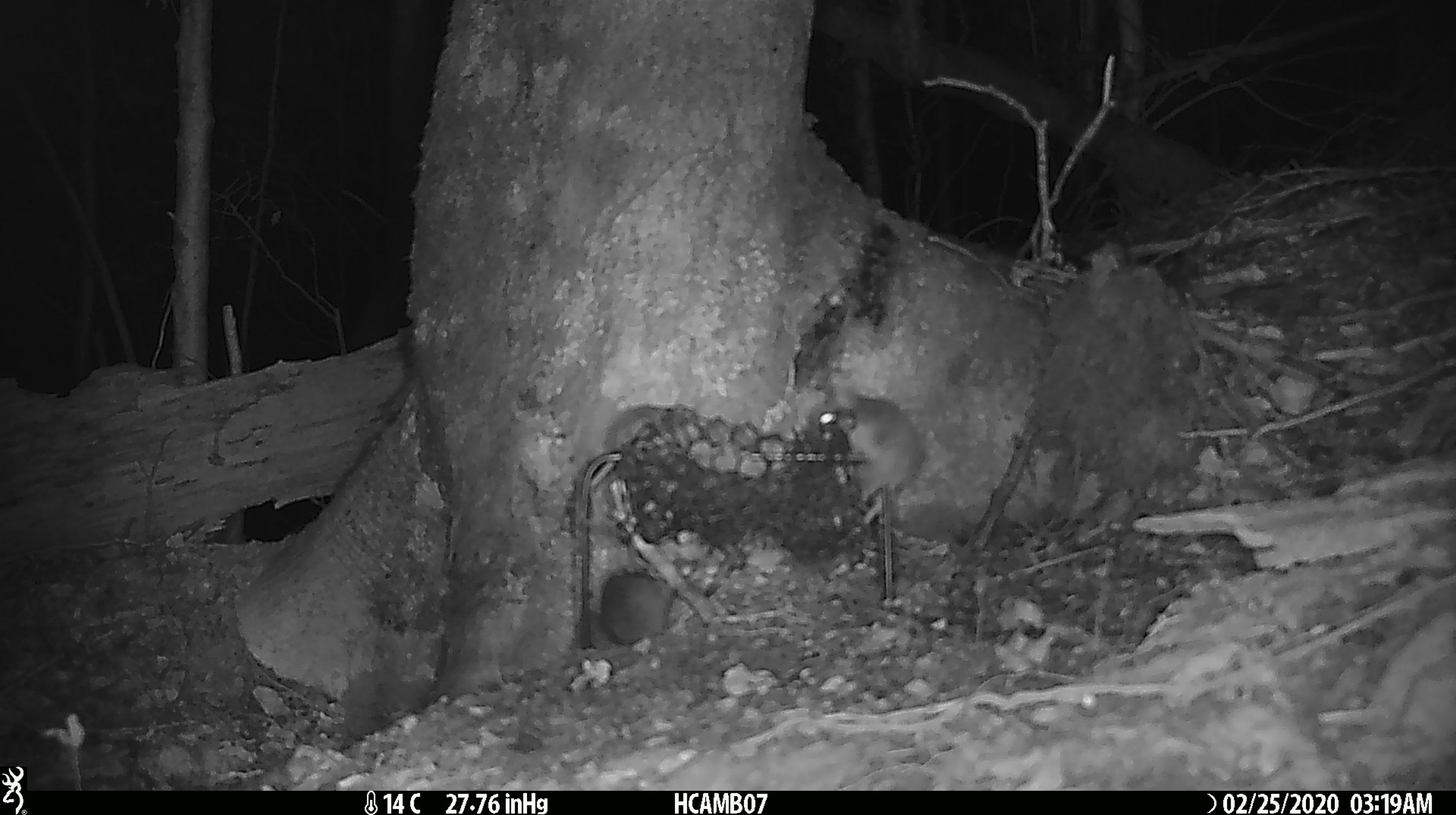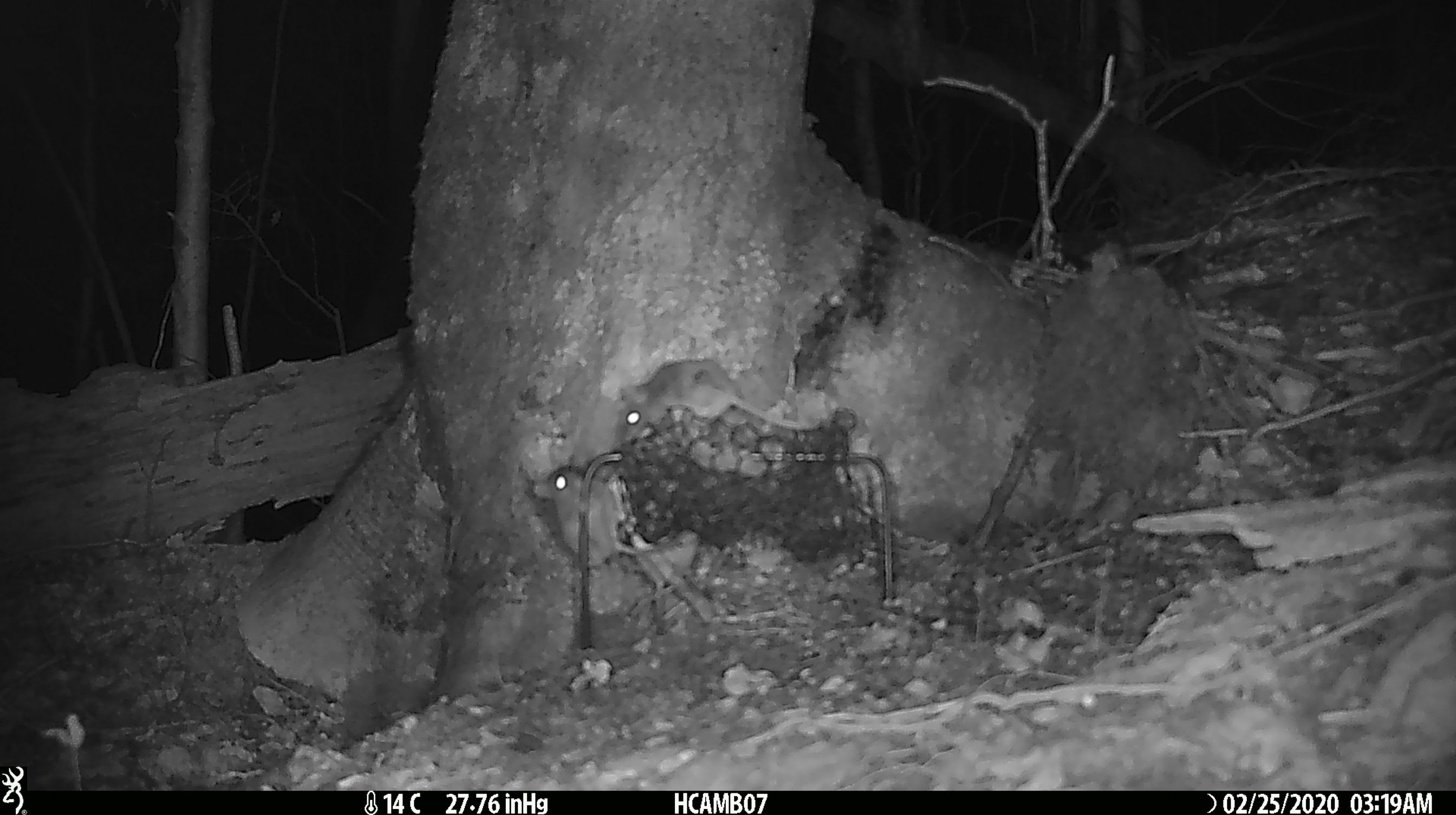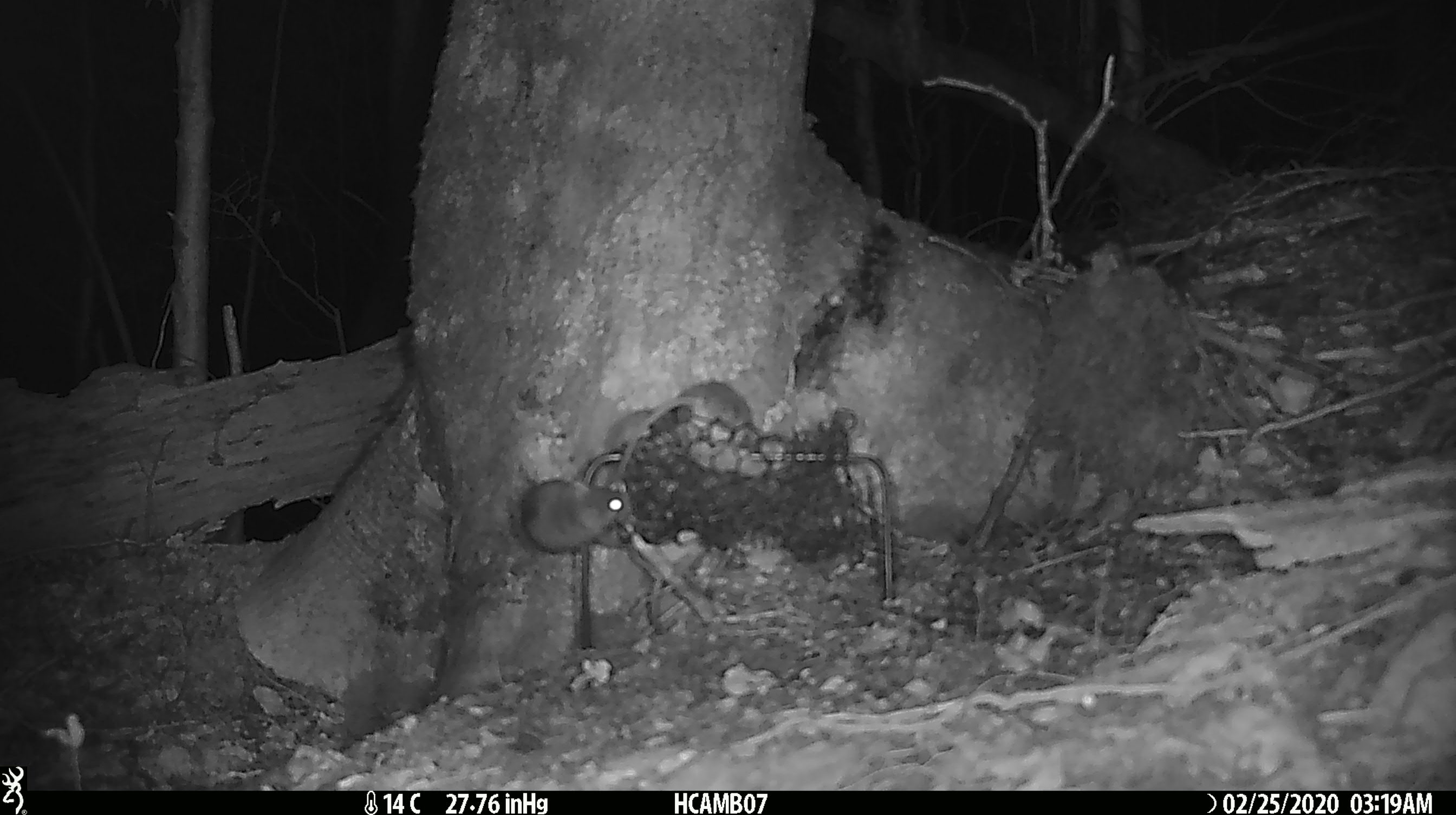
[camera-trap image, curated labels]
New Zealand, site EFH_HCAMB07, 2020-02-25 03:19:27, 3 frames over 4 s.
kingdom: Animalia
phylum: Chordata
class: Mammalia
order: Rodentia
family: Muridae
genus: Mus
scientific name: Mus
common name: mouse